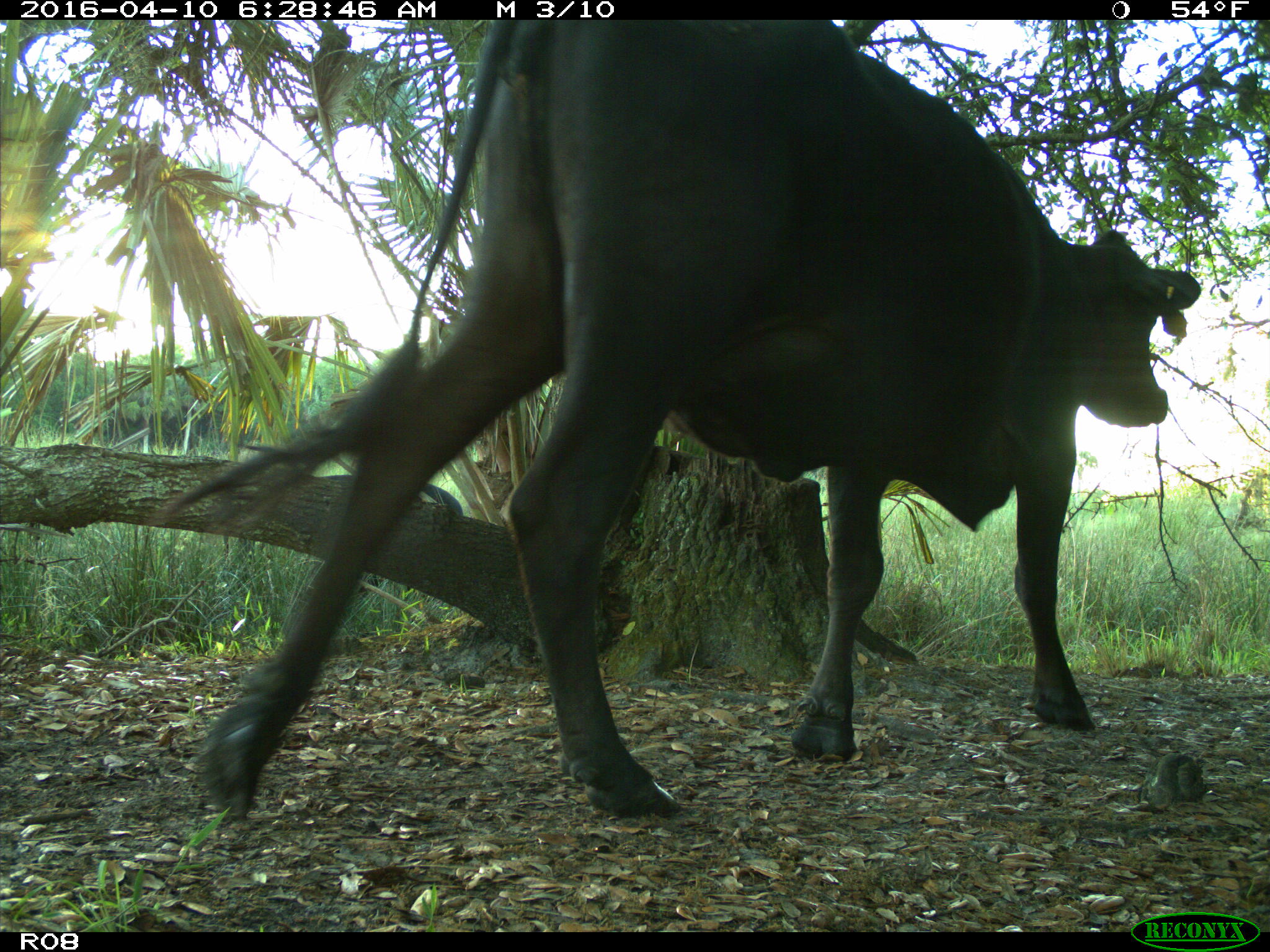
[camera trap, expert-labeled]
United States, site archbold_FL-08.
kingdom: Animalia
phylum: Chordata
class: Mammalia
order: Artiodactyla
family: Bovidae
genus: Bos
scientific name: Bos taurus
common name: domestic cow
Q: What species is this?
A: Bos taurus (domestic cow).